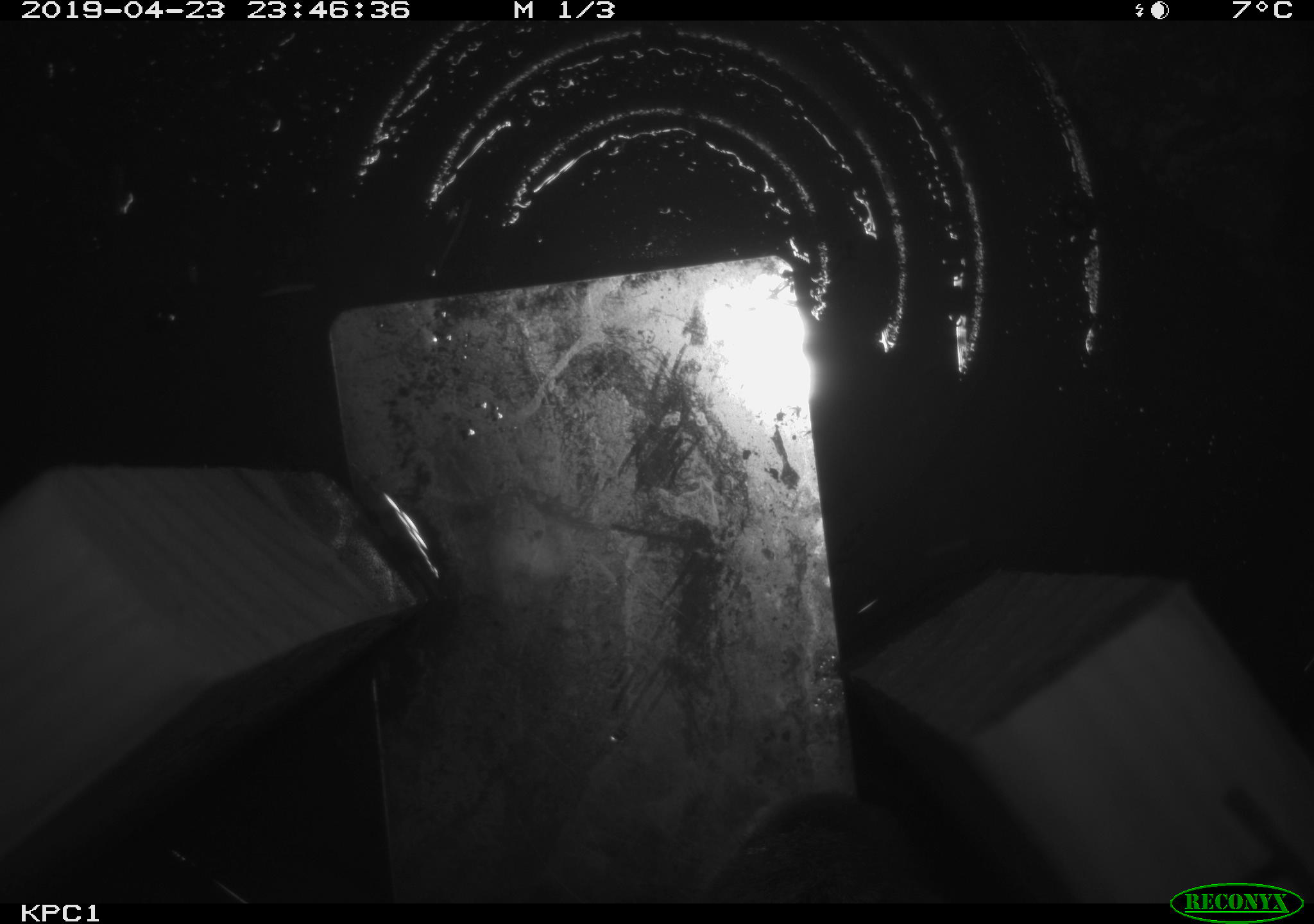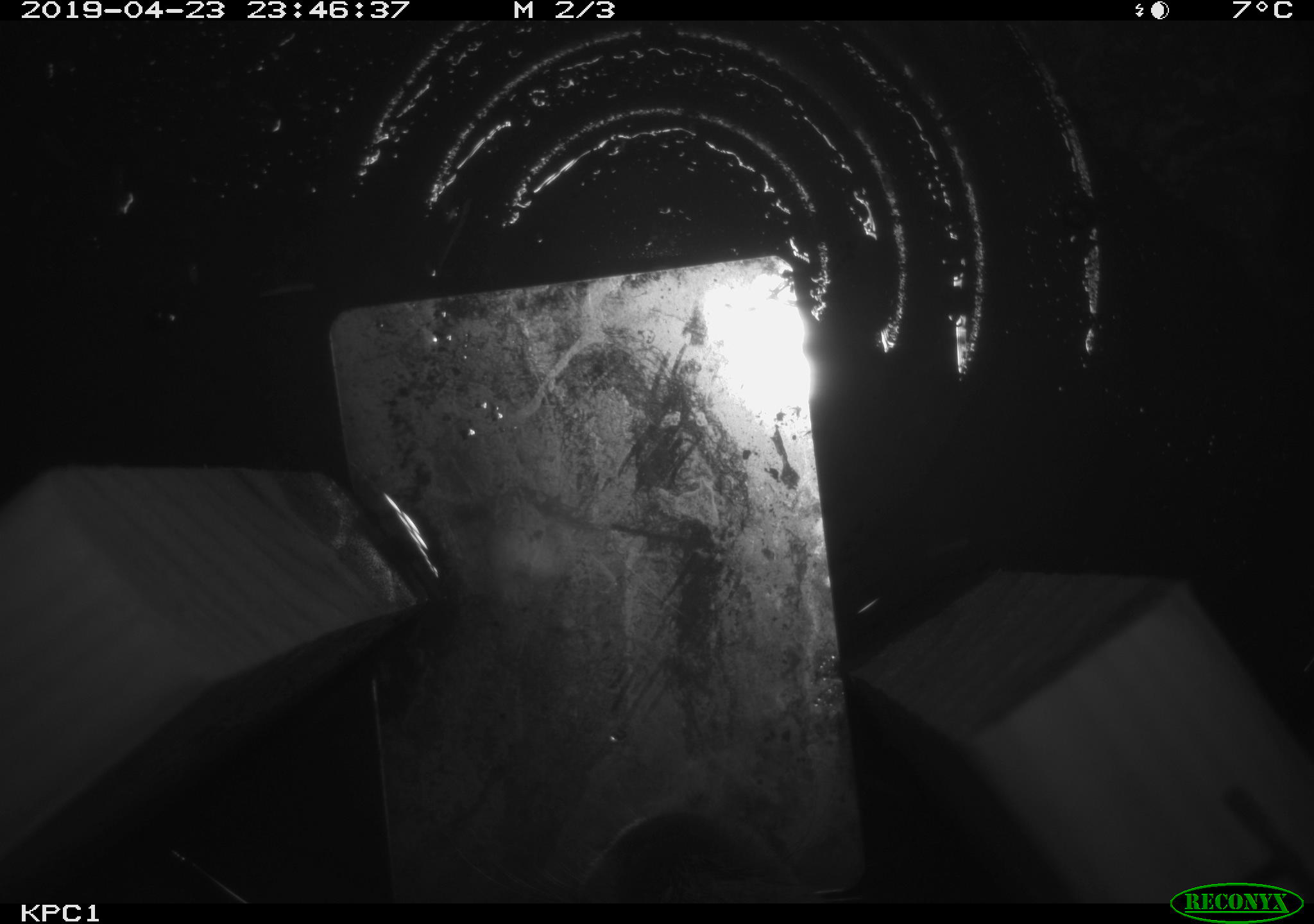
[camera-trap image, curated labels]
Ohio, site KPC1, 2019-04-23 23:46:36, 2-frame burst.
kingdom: Animalia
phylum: Chordata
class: Mammalia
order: Lagomorpha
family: Leporidae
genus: Sylvilagus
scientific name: Sylvilagus floridanus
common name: eastern cottontail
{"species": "eastern cottontail (Sylvilagus floridanus)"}